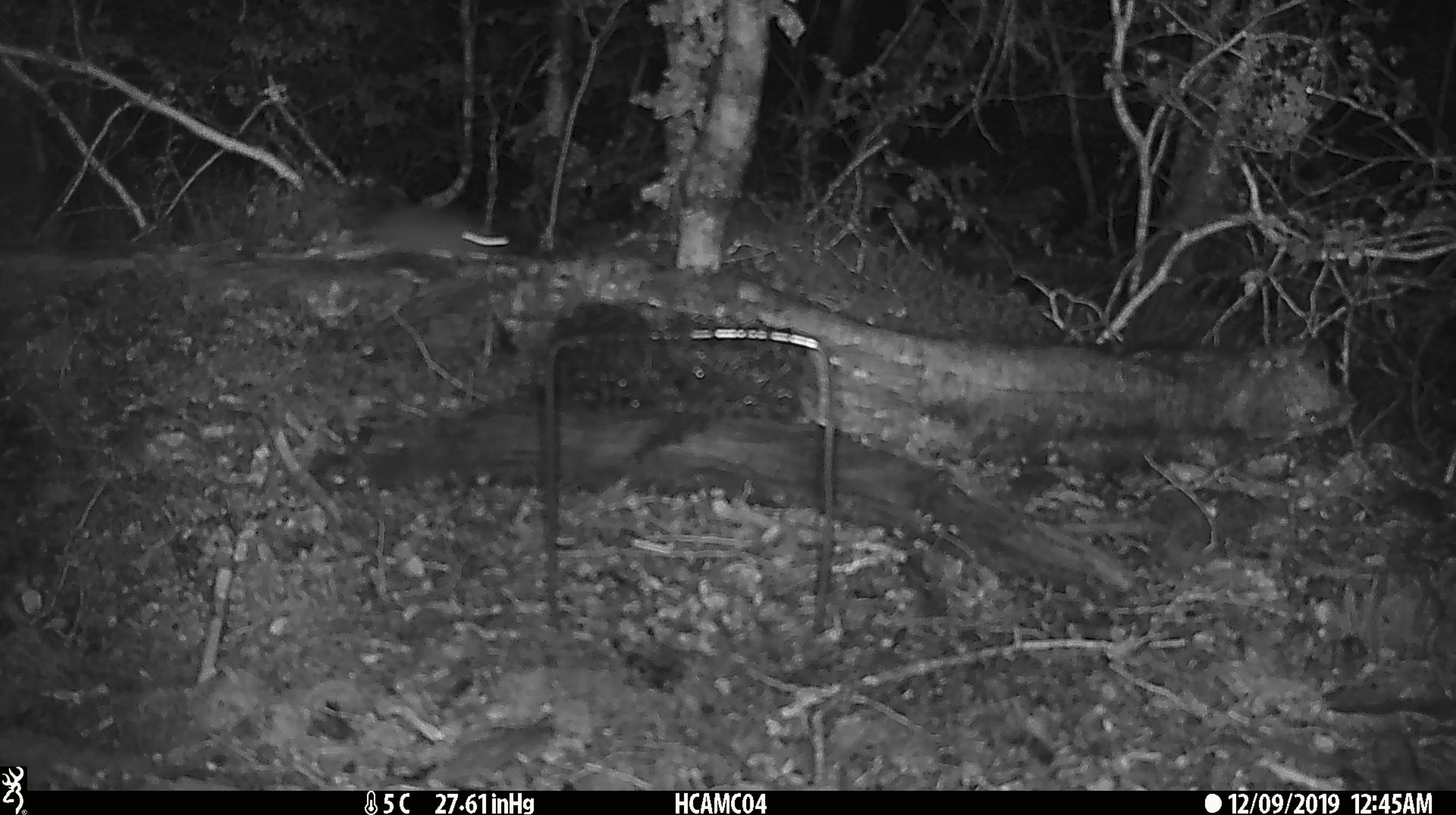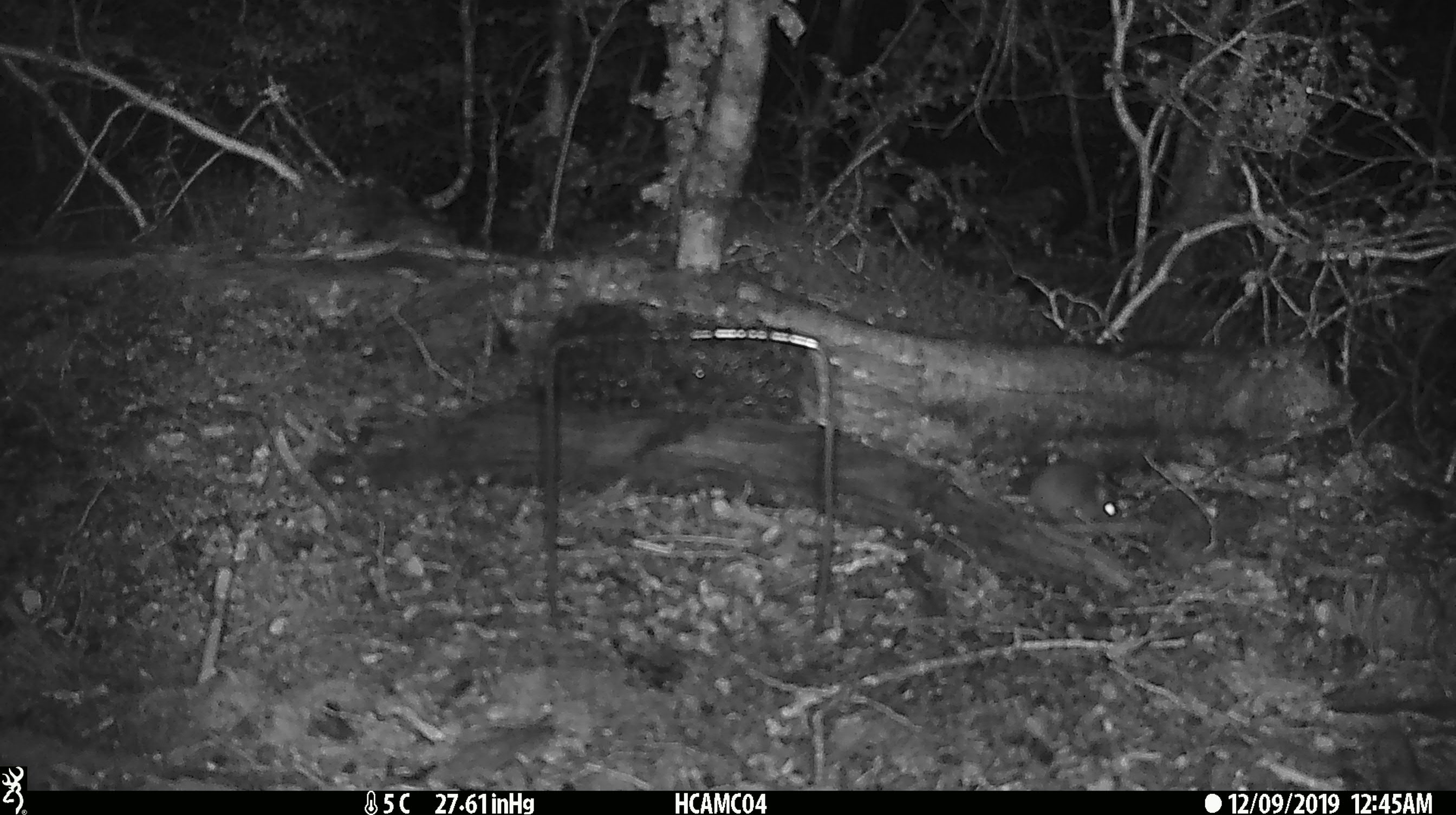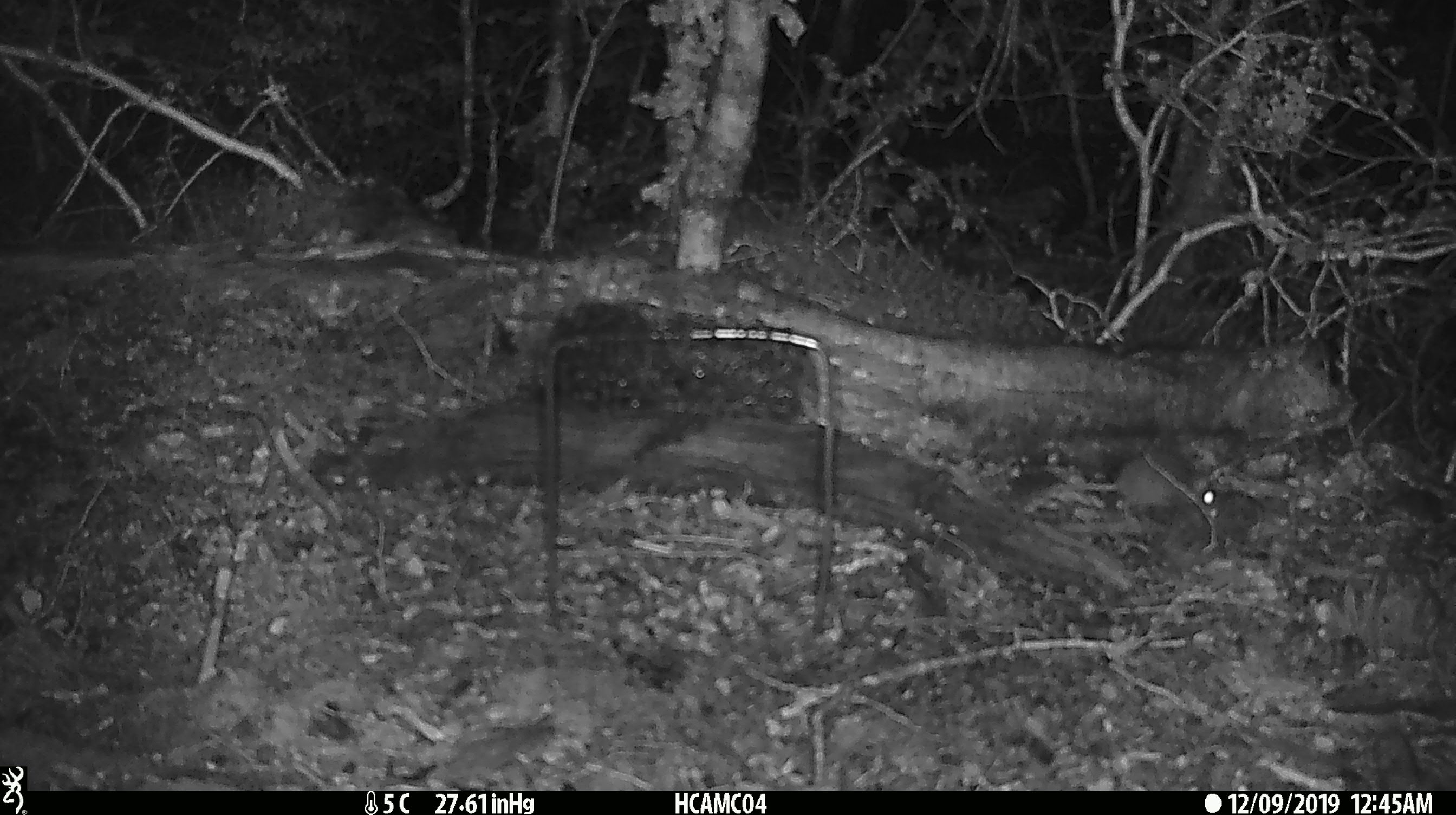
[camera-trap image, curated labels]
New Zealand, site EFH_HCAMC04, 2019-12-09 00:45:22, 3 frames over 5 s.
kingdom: Animalia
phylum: Chordata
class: Mammalia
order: Rodentia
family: Muridae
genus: Mus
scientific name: Mus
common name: mouse